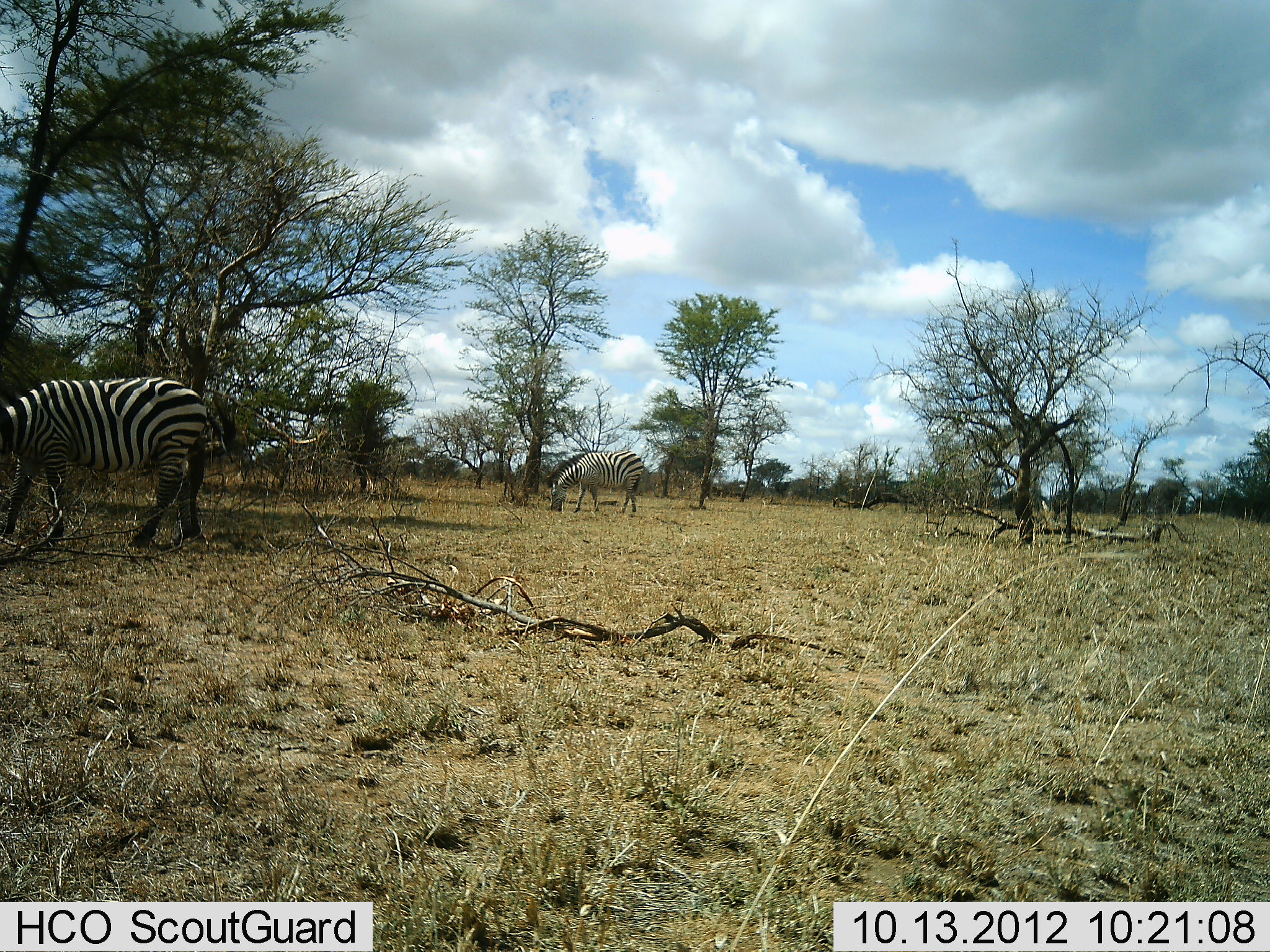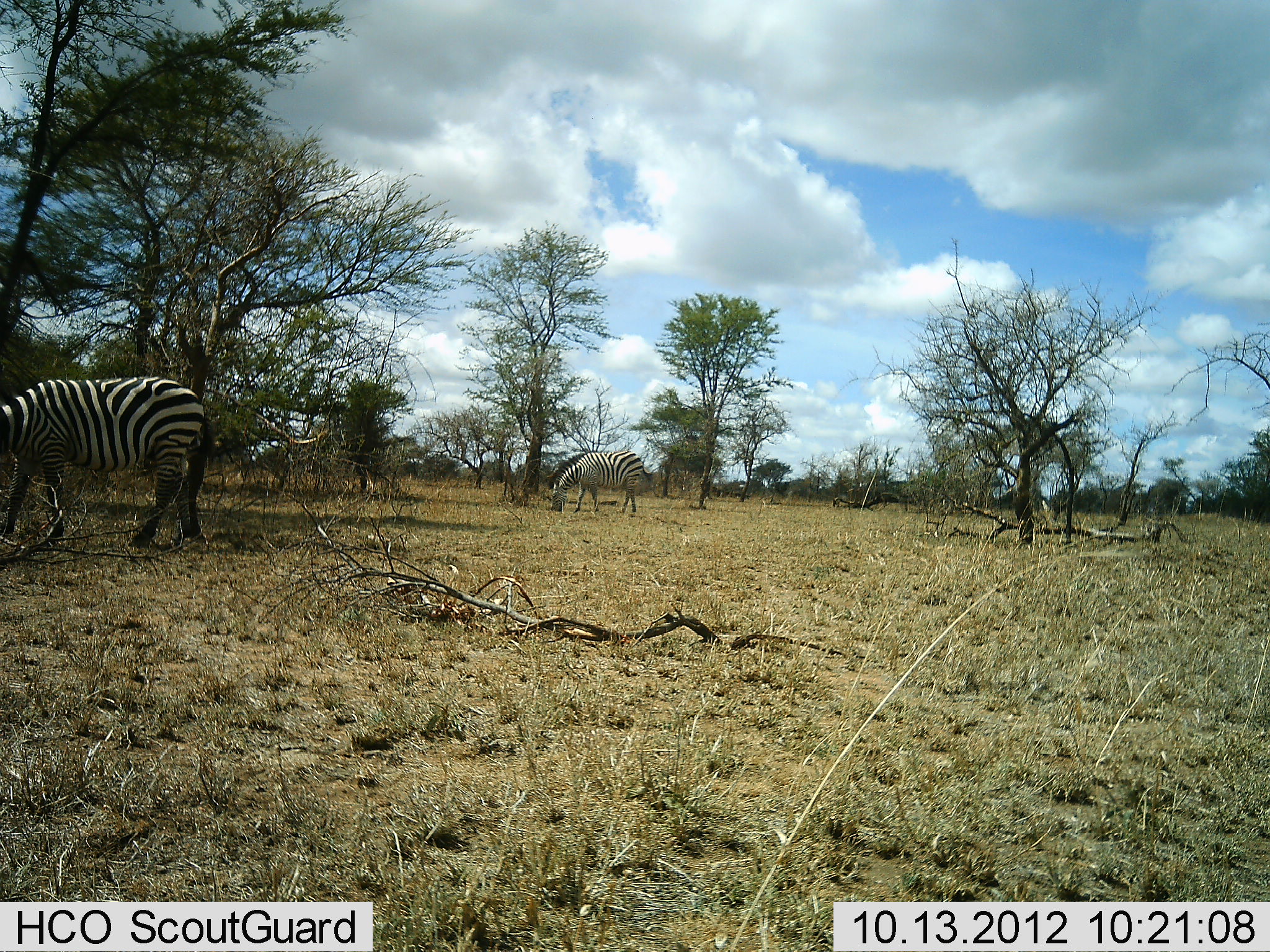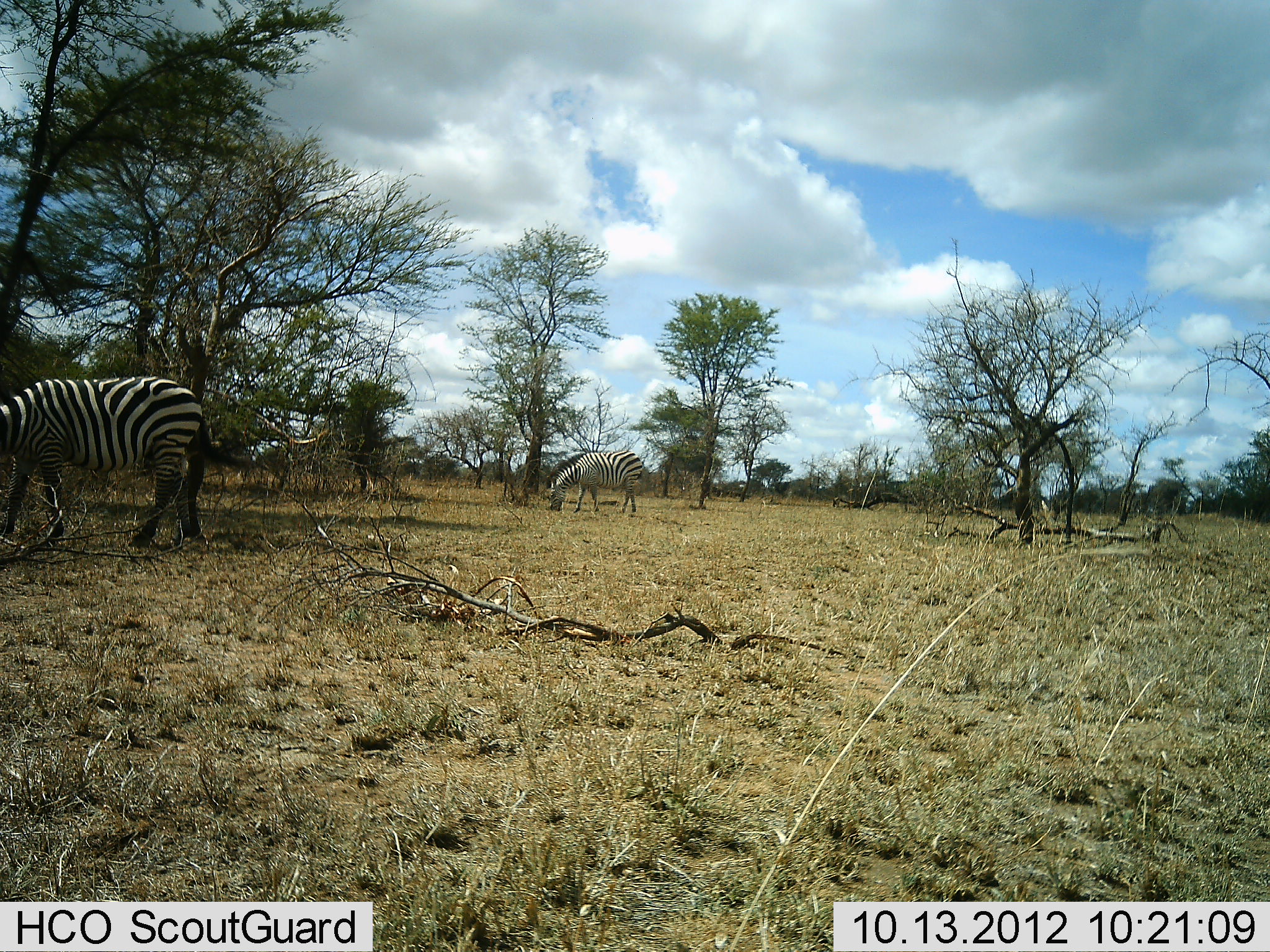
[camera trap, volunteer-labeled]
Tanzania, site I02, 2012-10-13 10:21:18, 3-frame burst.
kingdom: Animalia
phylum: Chordata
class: Mammalia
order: Perissodactyla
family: Equidae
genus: Equus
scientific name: Equus quagga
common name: plains zebra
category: zebra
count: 2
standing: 40%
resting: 0%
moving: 0%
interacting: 0%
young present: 0%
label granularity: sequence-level